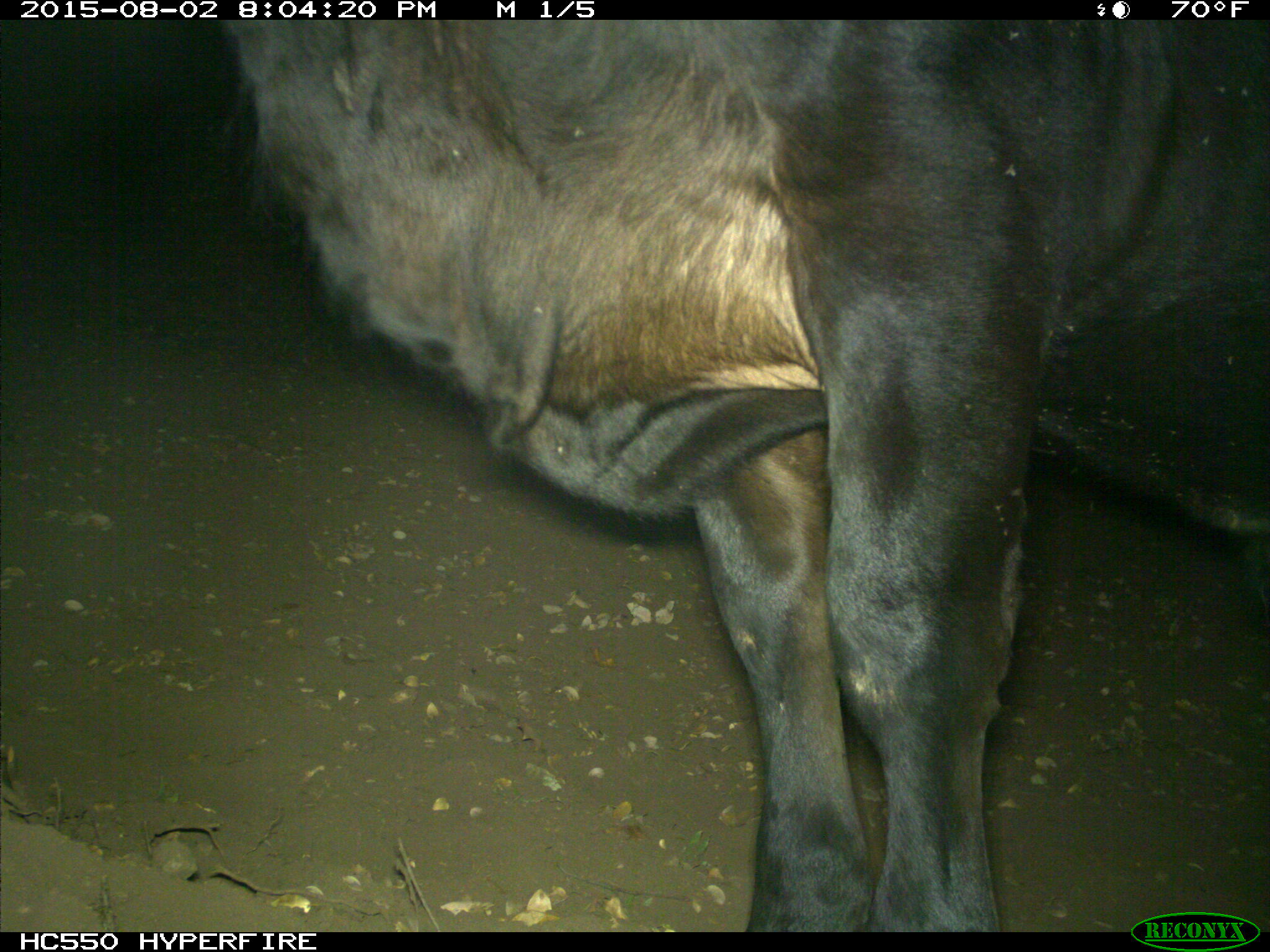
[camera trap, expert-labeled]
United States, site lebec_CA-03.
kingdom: Animalia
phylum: Chordata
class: Mammalia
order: Artiodactyla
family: Bovidae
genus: Bos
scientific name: Bos taurus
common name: domestic cow